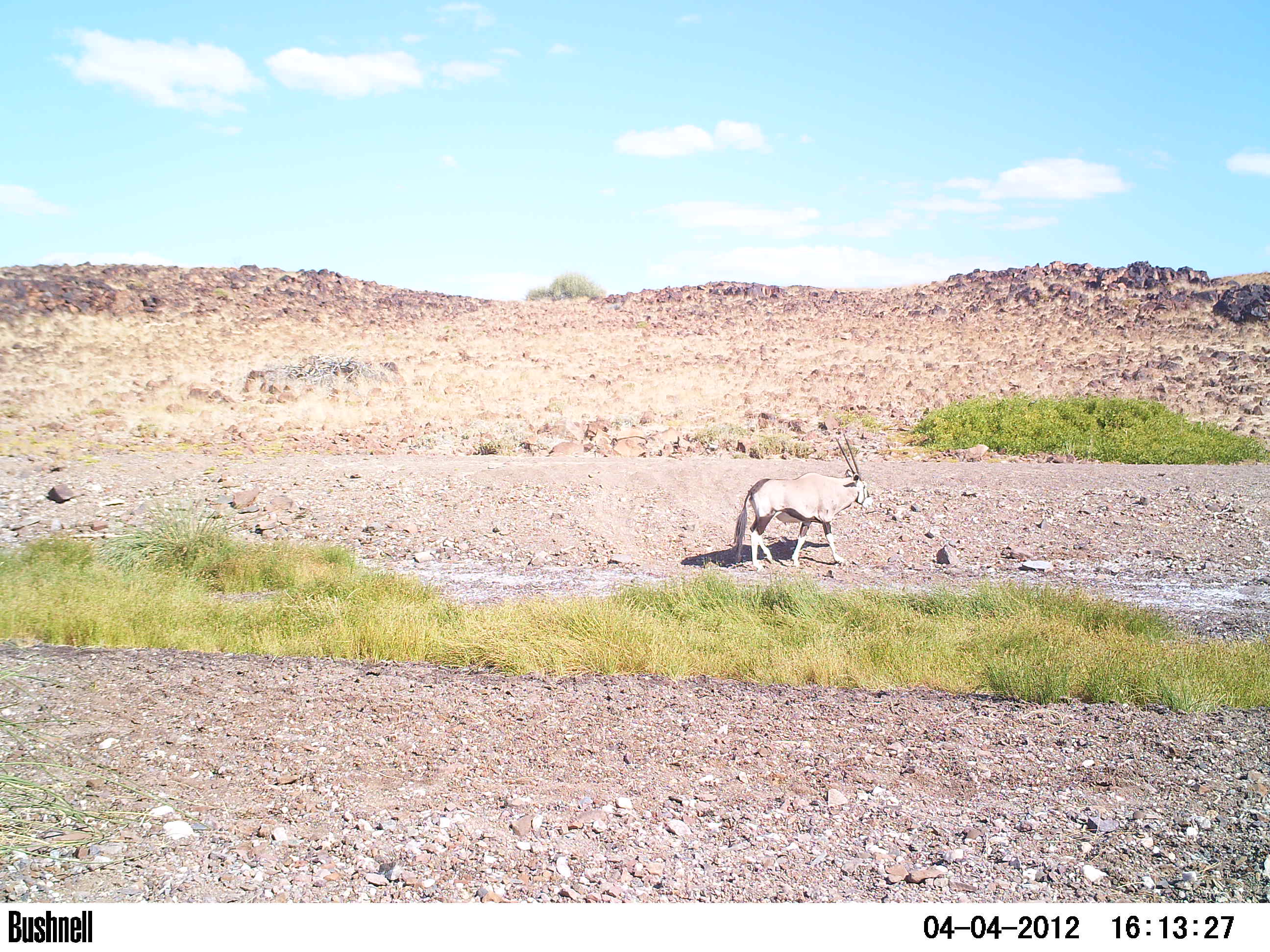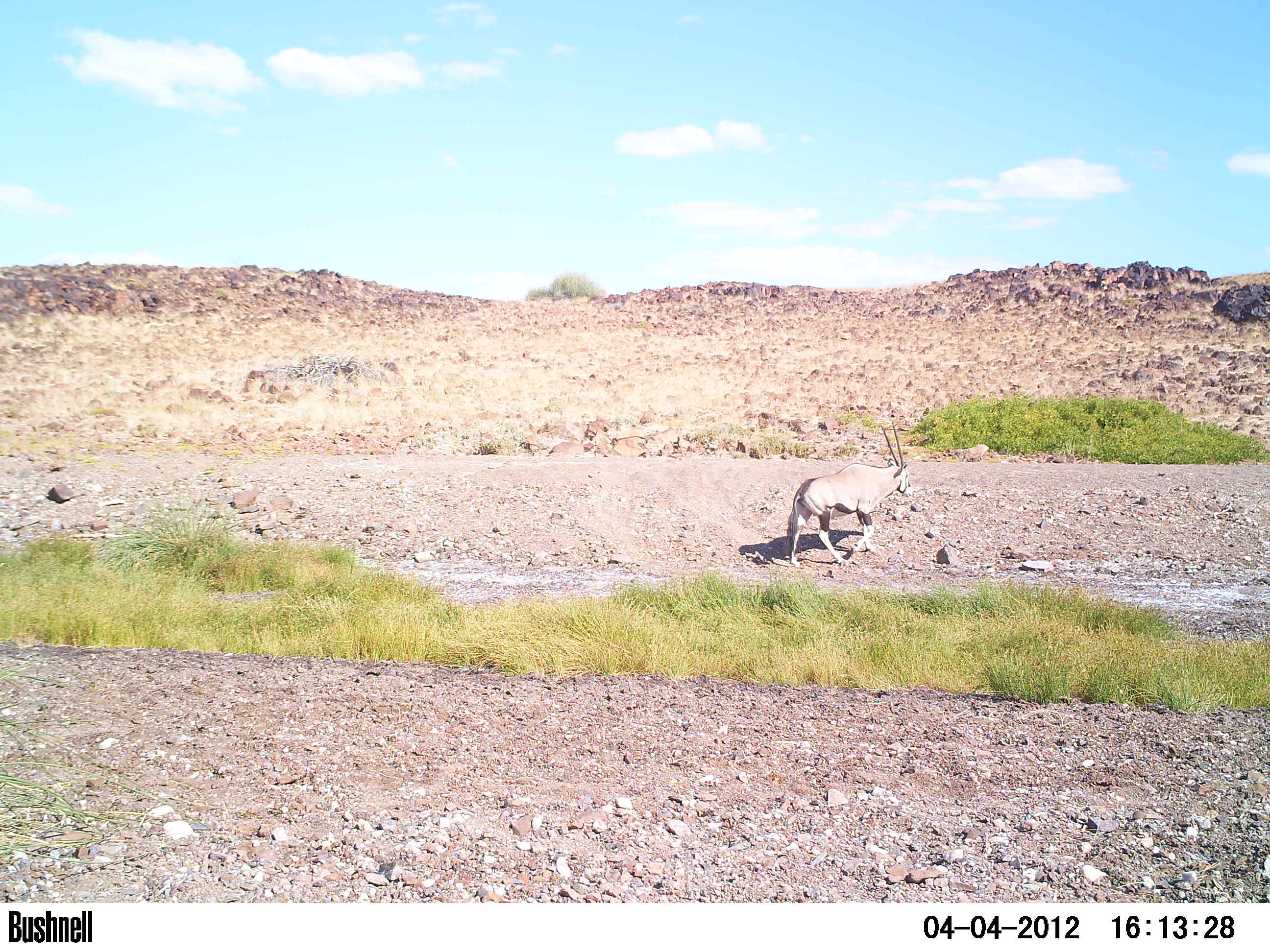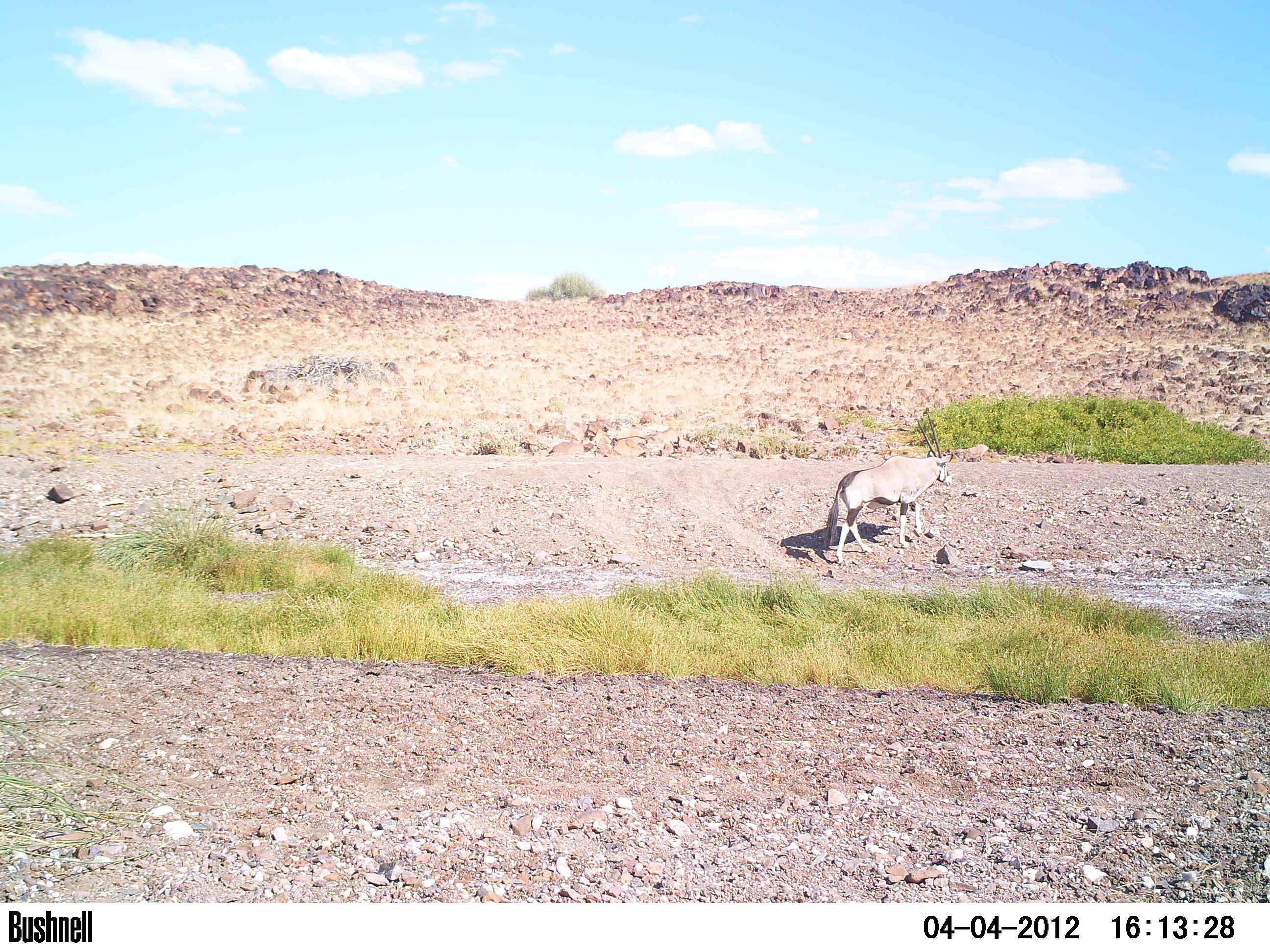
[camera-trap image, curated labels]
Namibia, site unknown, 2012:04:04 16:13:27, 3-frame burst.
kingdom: Animalia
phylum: Chordata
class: Mammalia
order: Artiodactyla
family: Bovidae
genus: Oryx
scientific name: Oryx gazella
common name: gemsbok